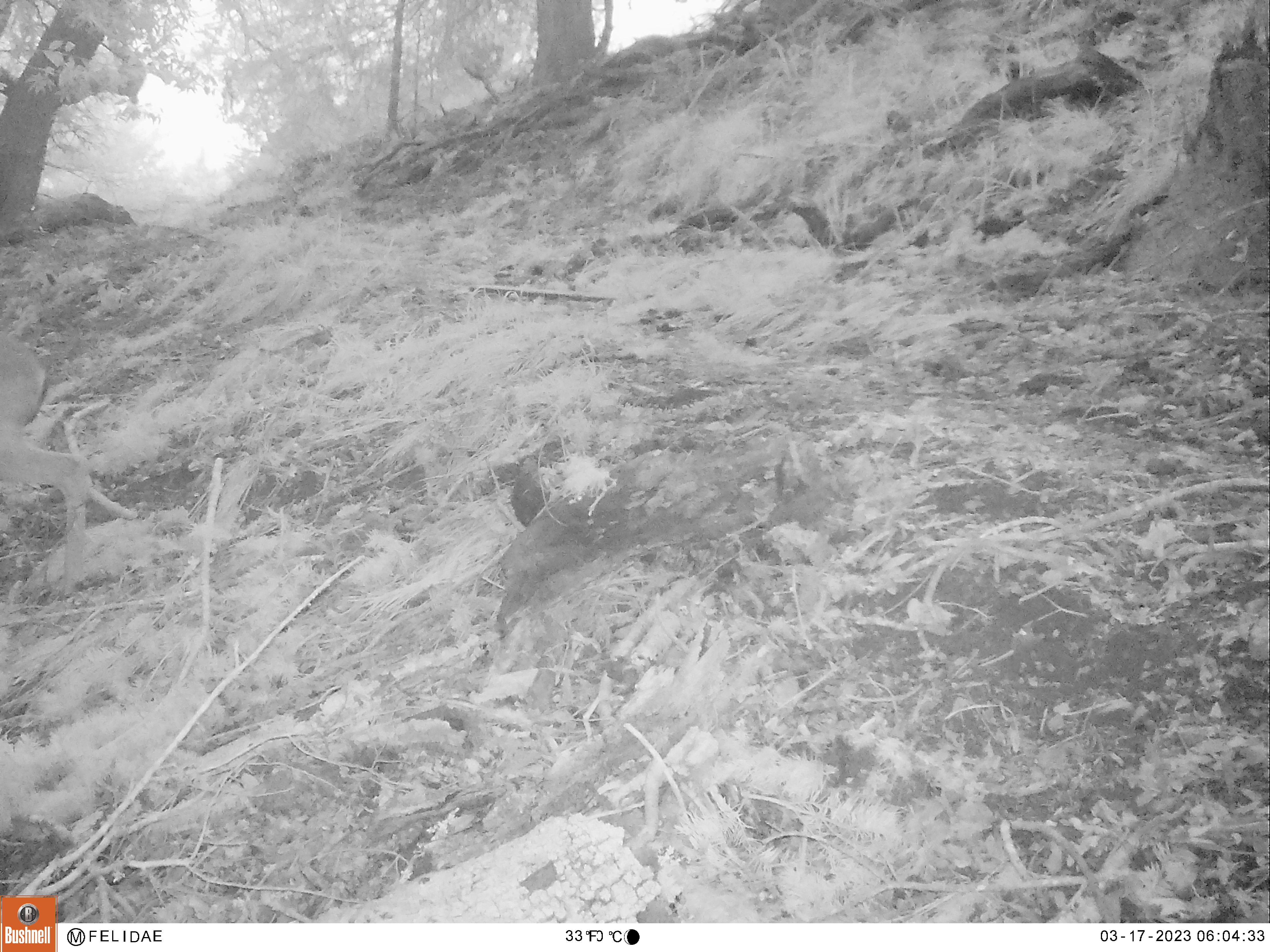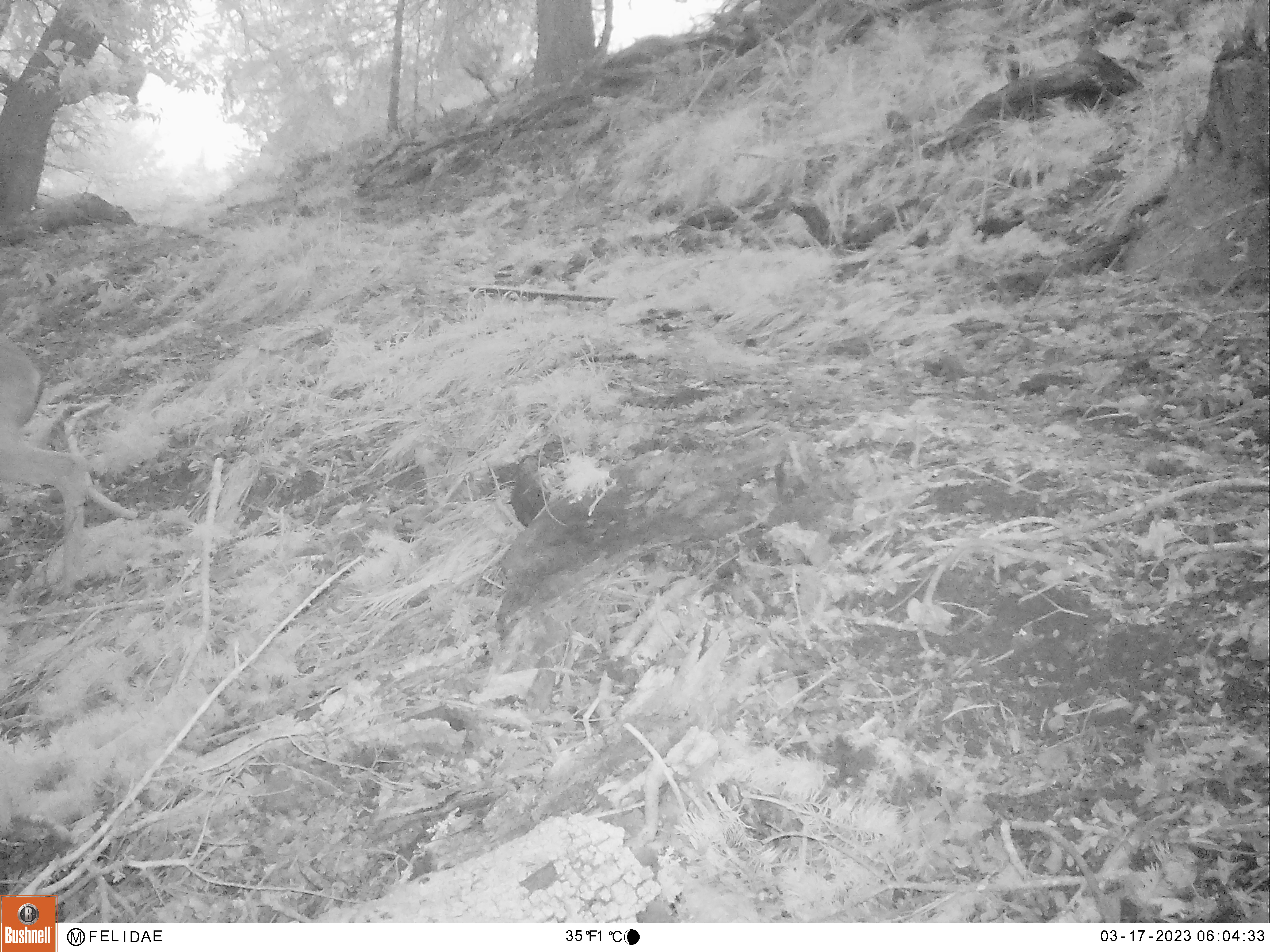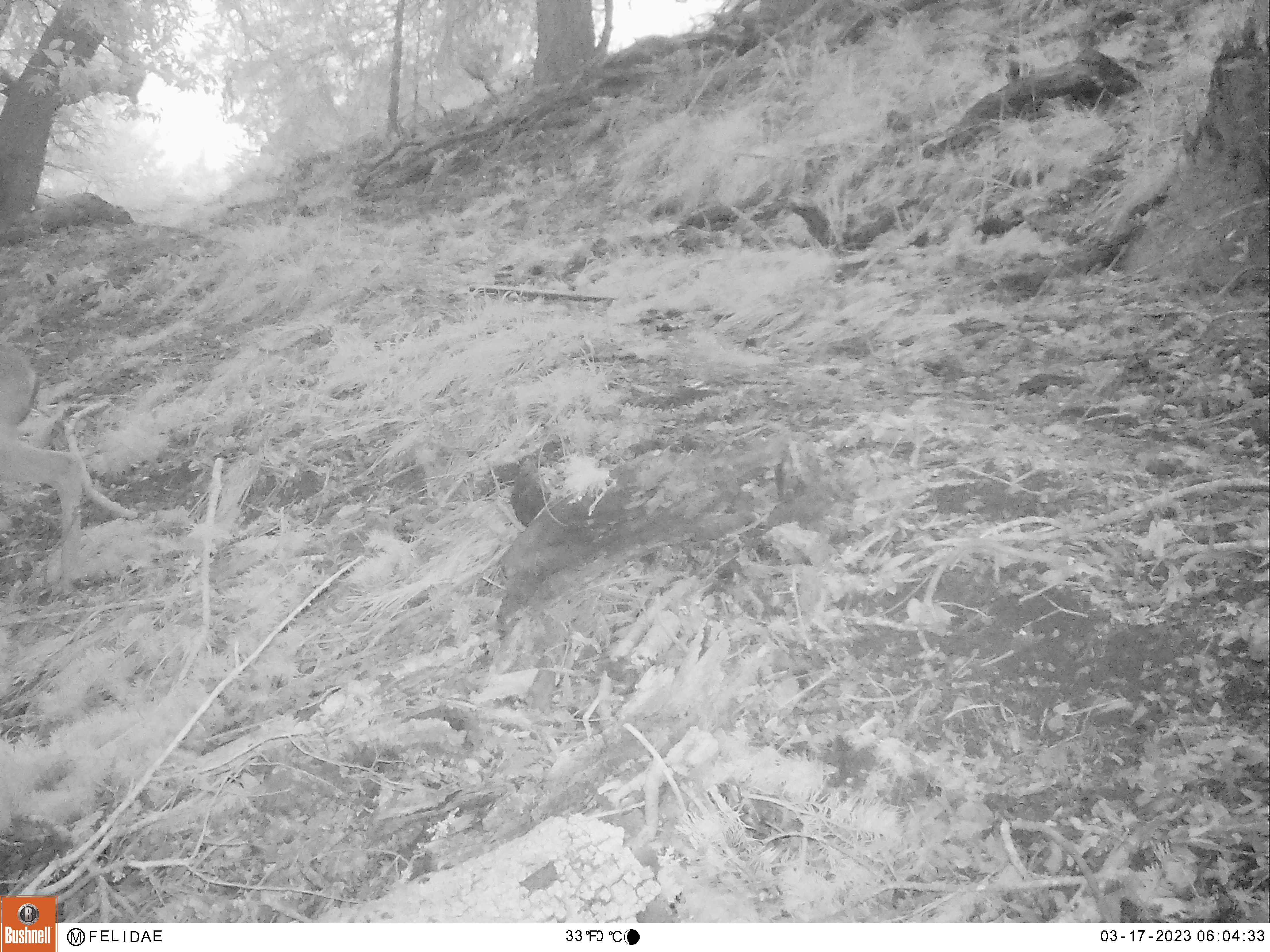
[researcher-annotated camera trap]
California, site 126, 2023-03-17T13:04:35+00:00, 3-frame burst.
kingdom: Animalia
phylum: Chordata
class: Mammalia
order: Artiodactyla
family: Cervidae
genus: Odocoileus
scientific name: Odocoileus hemionus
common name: mule deer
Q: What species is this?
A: Mule deer (Odocoileus hemionus).